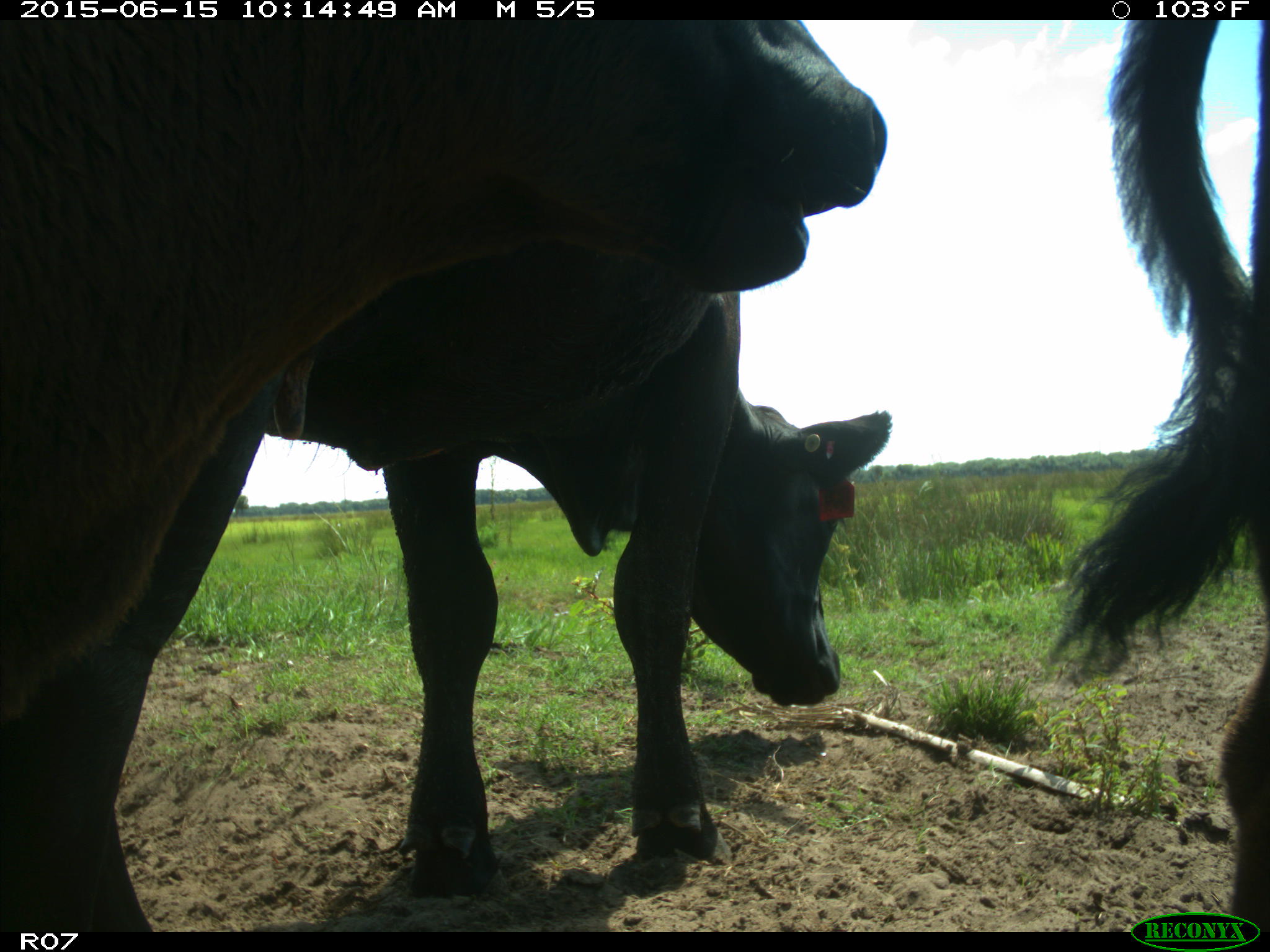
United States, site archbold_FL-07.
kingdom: Animalia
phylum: Chordata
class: Mammalia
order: Artiodactyla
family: Bovidae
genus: Bos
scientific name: Bos taurus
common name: domestic cow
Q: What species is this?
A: Bos taurus (domestic cow).